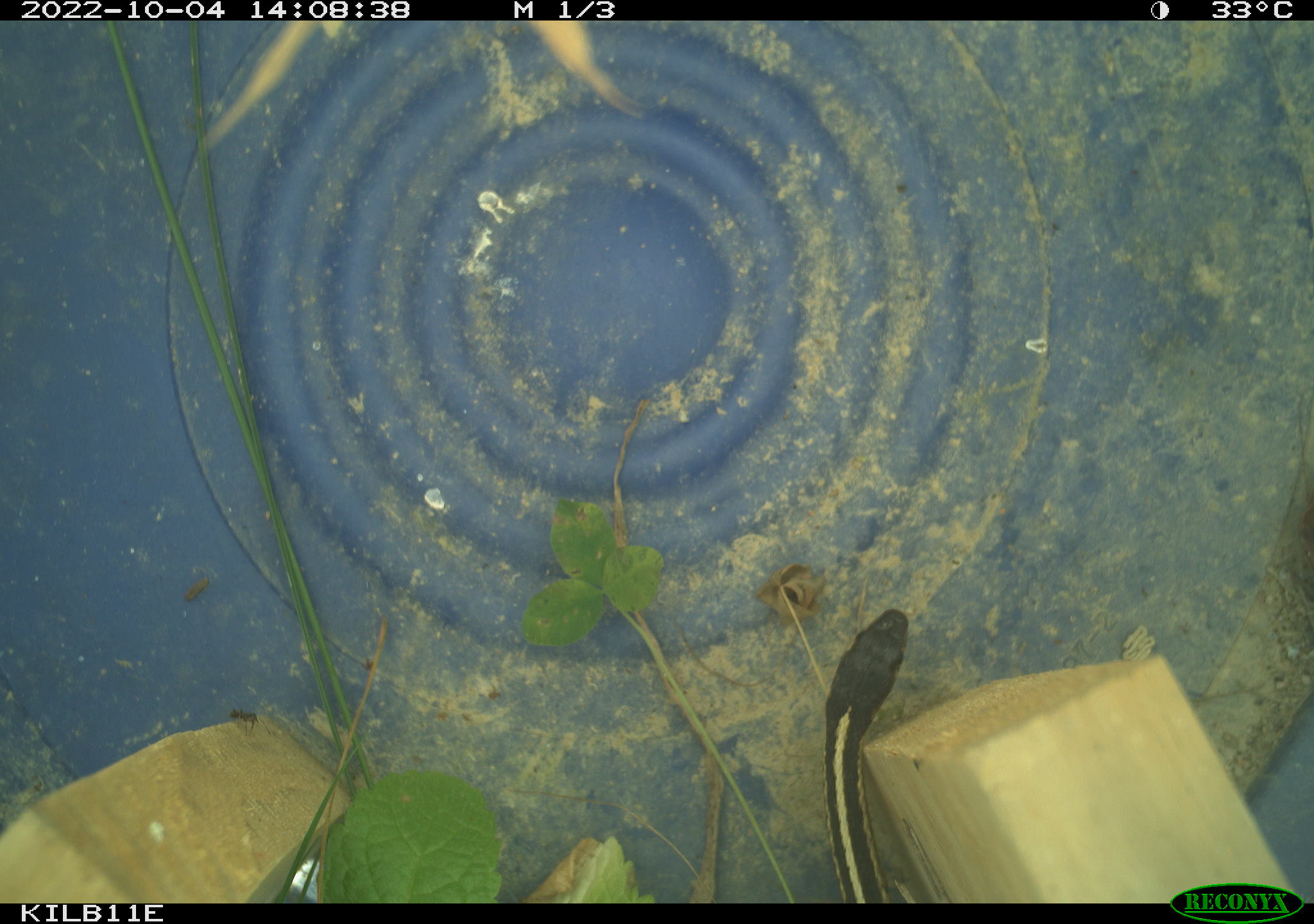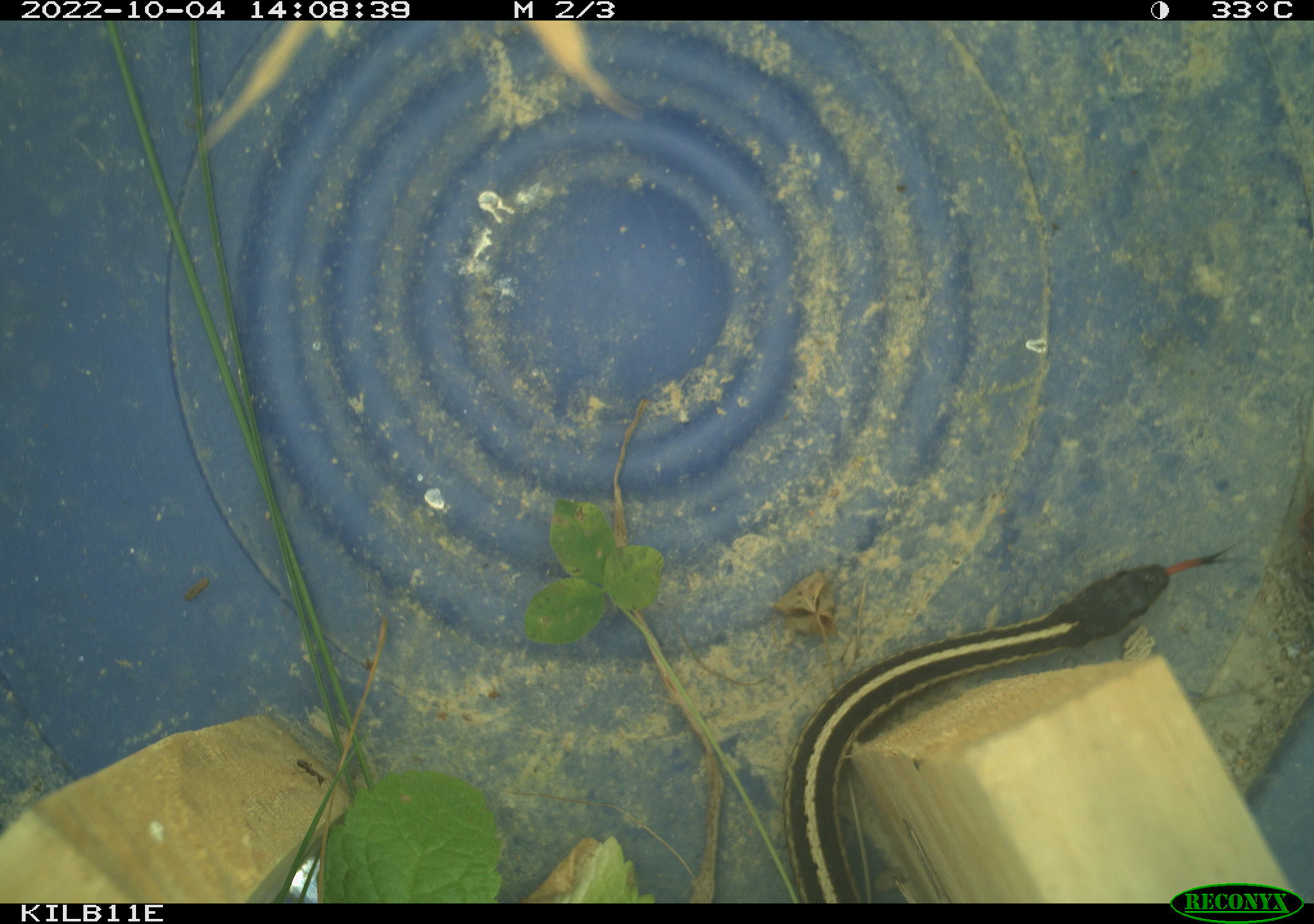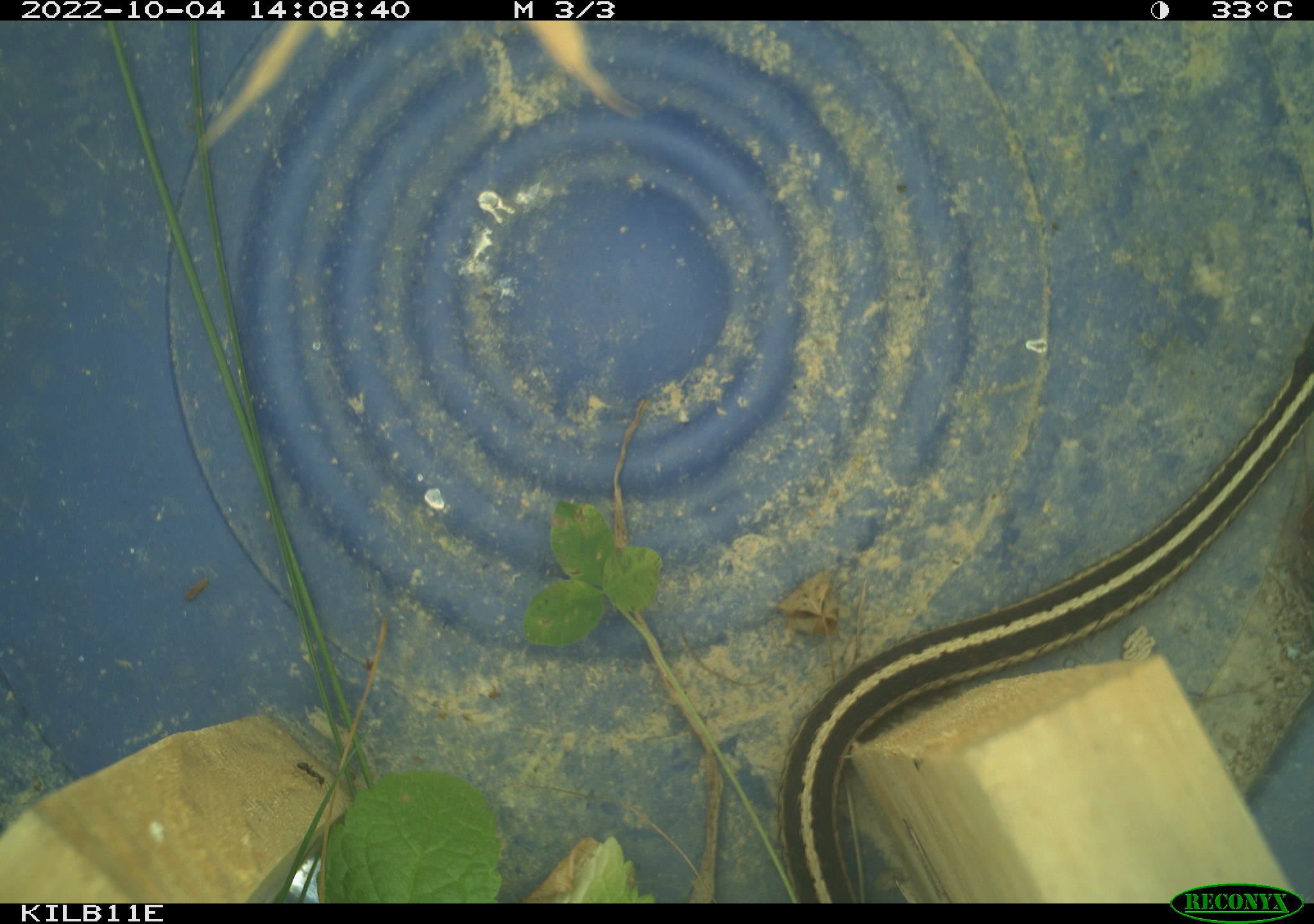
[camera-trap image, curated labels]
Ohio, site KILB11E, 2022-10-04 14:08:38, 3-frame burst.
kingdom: Animalia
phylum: Chordata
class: Reptilia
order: Squamata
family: Colubridae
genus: Thamnophis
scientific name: Thamnophis sirtalis sirtalis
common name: eastern gartersnake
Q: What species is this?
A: Eastern gartersnake (Thamnophis sirtalis sirtalis).